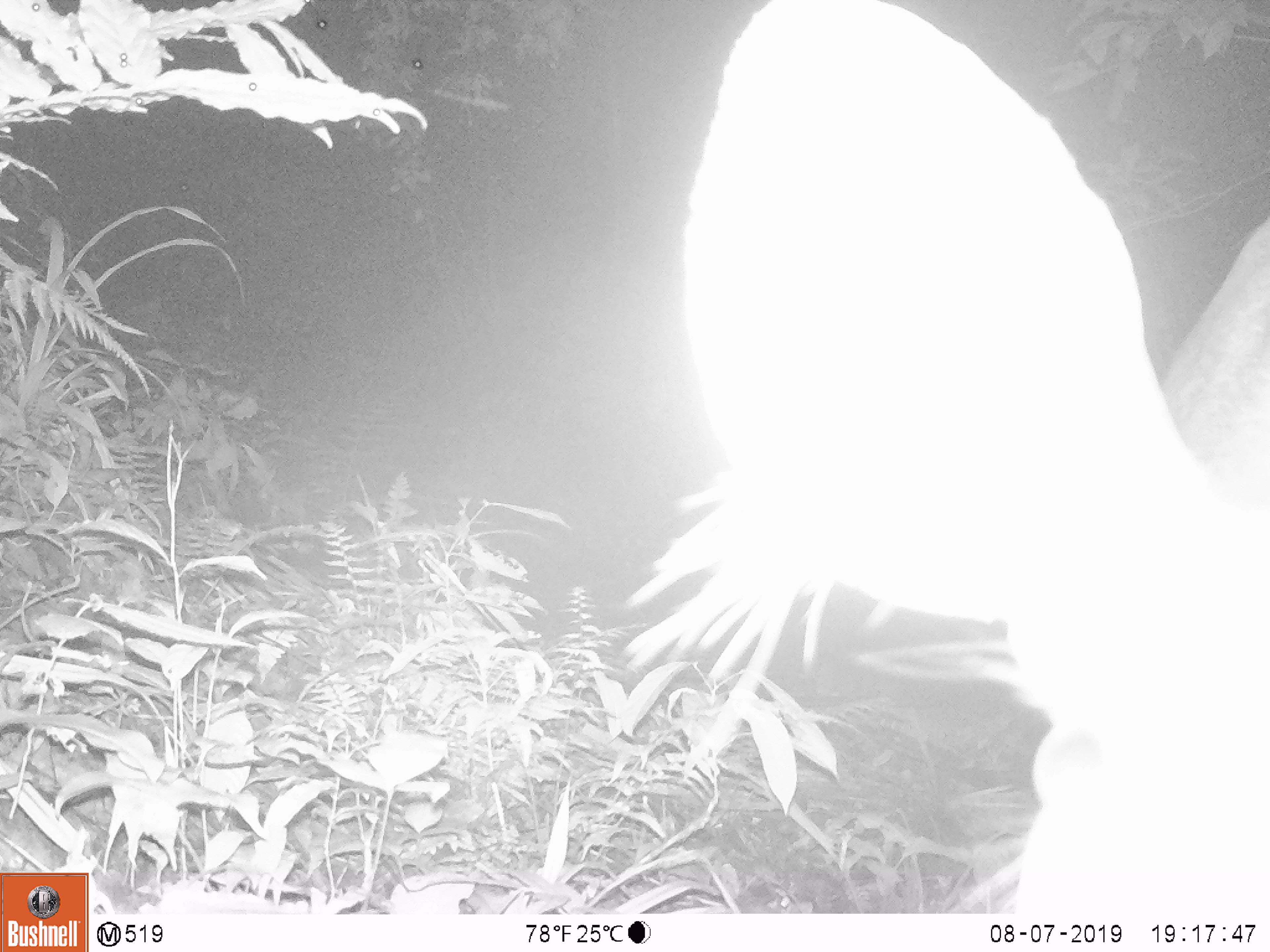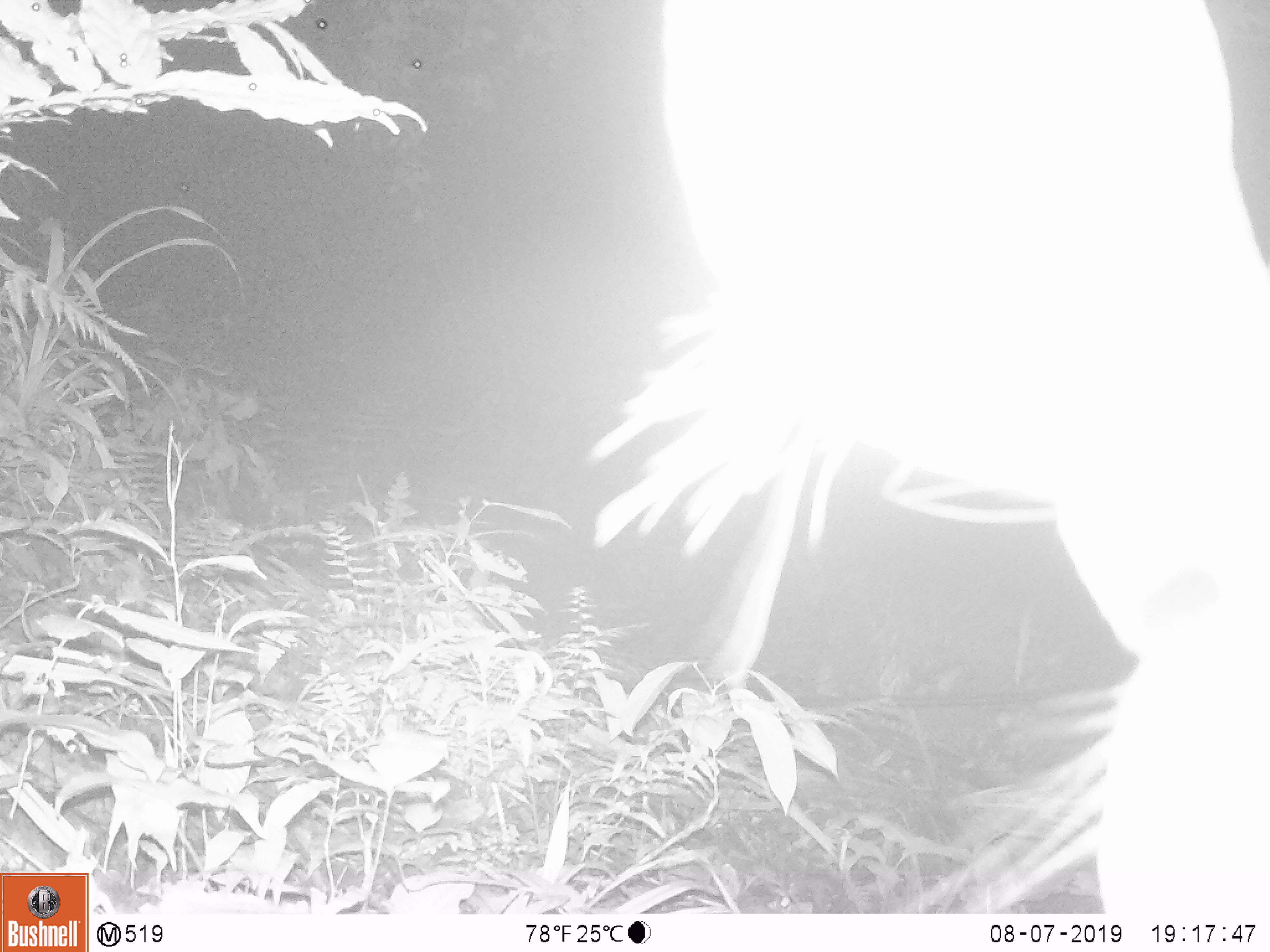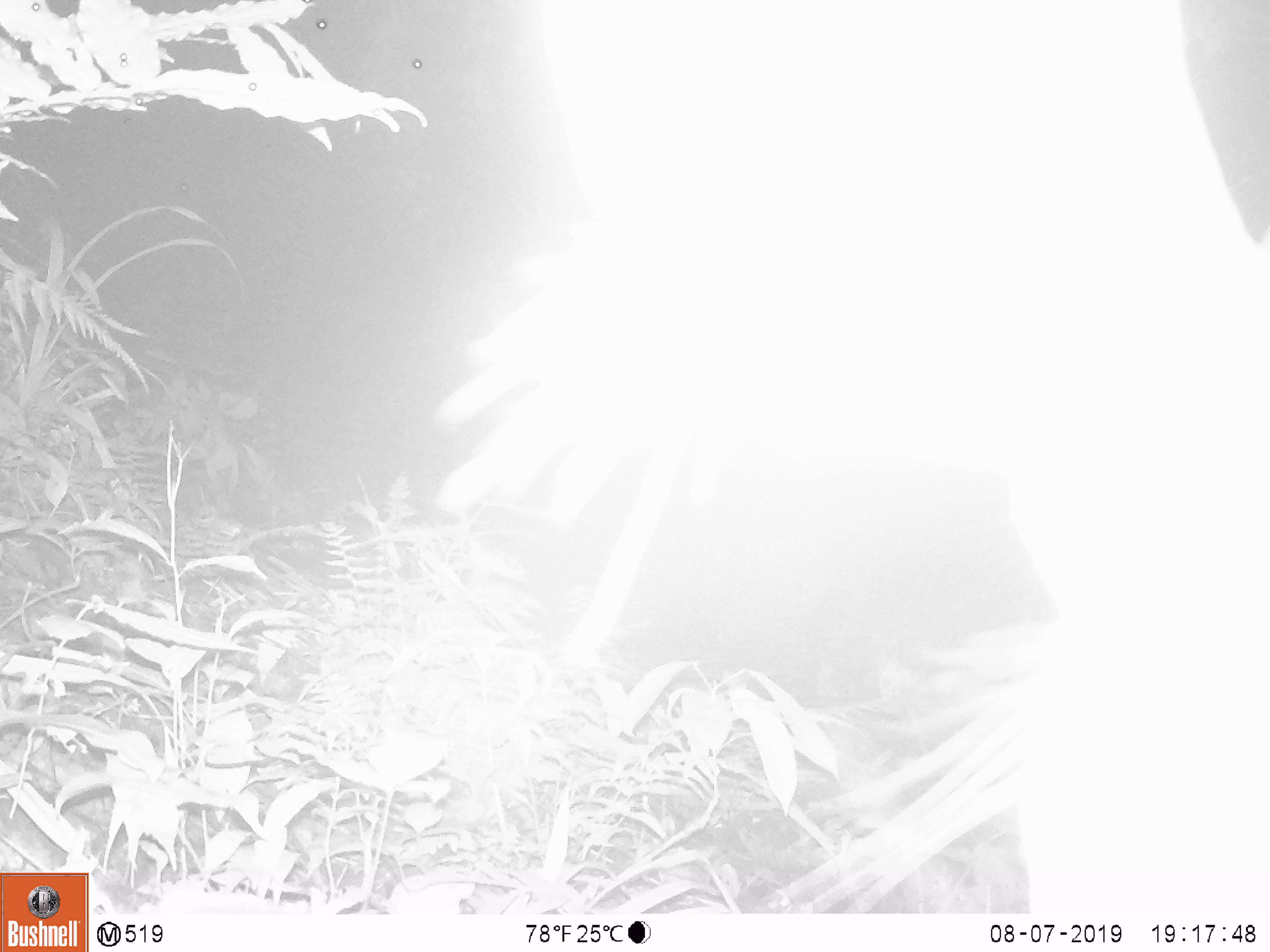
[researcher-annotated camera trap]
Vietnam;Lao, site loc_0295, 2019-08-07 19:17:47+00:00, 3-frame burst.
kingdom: Animalia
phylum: Chordata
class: Mammalia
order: Artiodactyla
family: Cervidae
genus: Rusa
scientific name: Rusa unicolor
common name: sambar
Sambar (Rusa unicolor). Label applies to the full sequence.